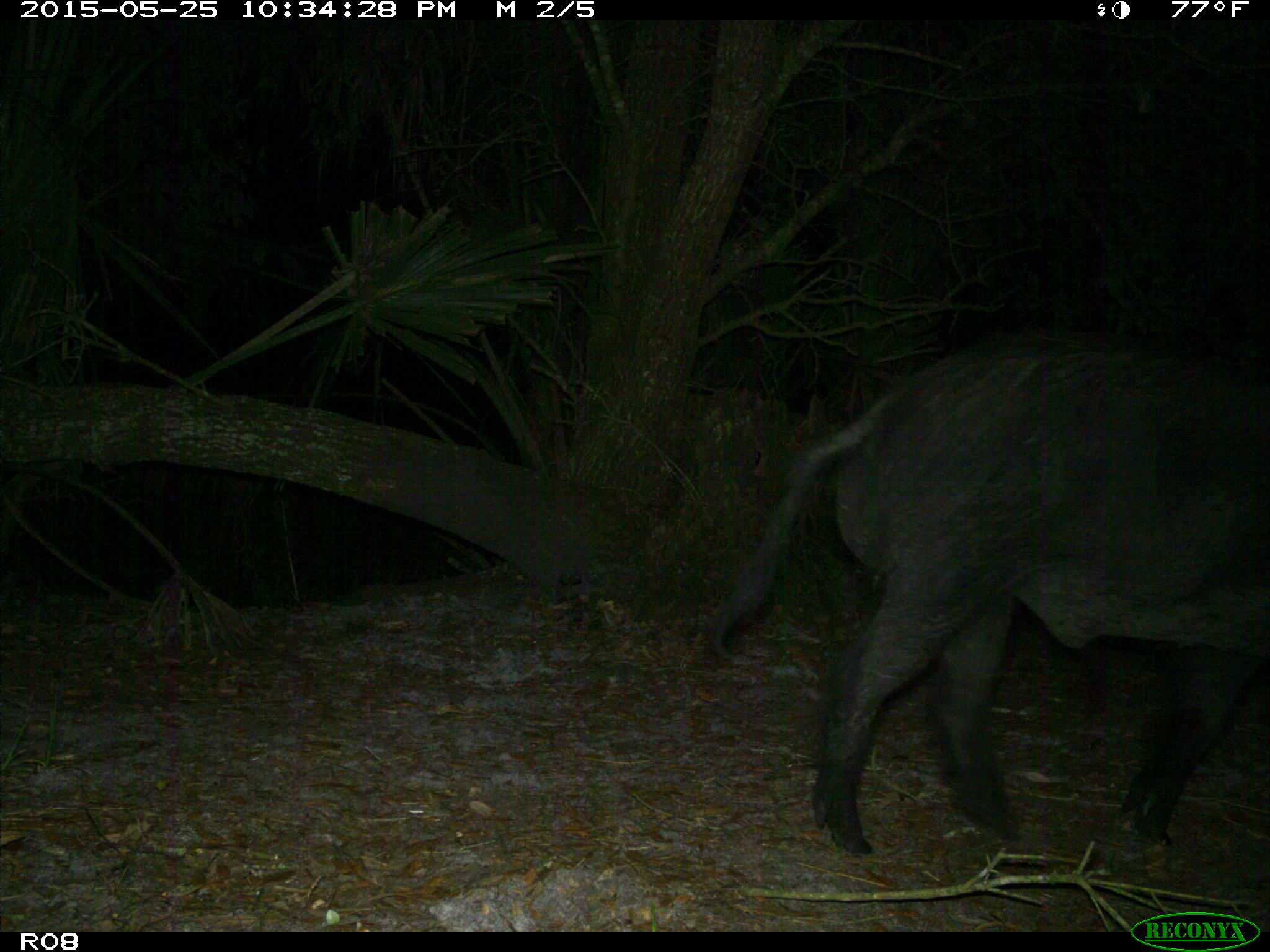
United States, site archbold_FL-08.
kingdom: Animalia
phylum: Chordata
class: Mammalia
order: Artiodactyla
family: Suidae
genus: Sus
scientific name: Sus scrofa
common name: wild boar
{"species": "Sus scrofa (wild boar)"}